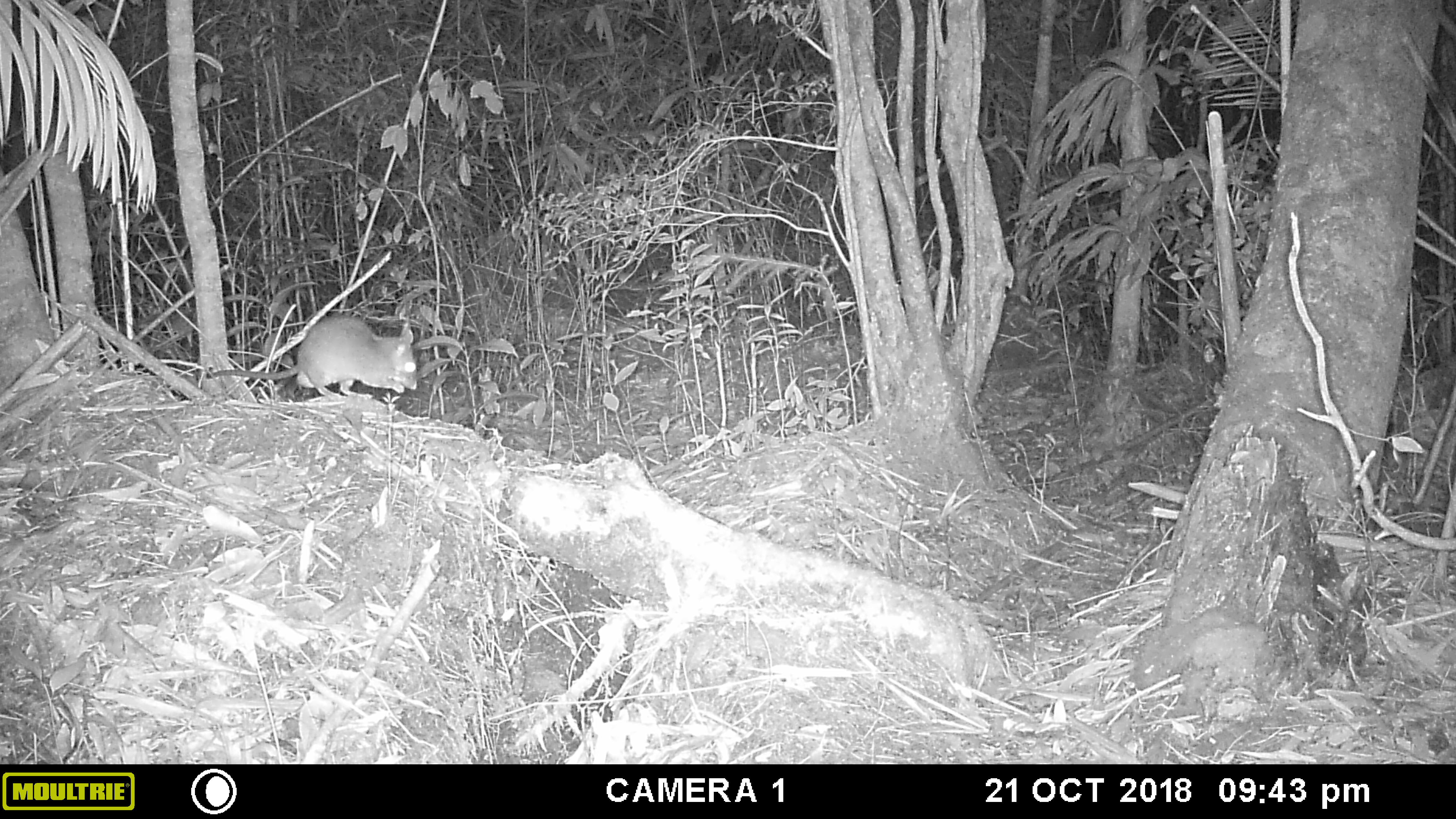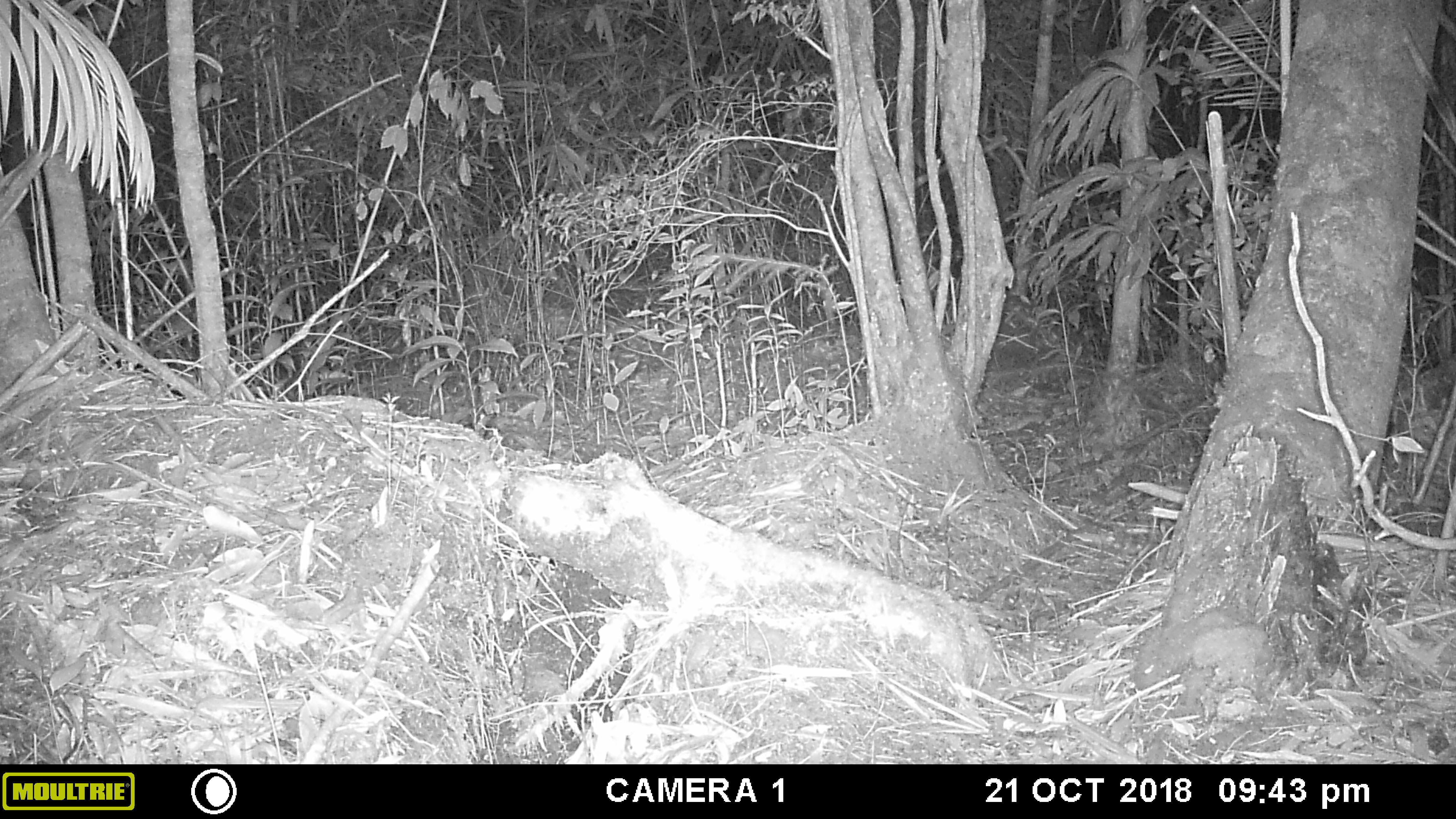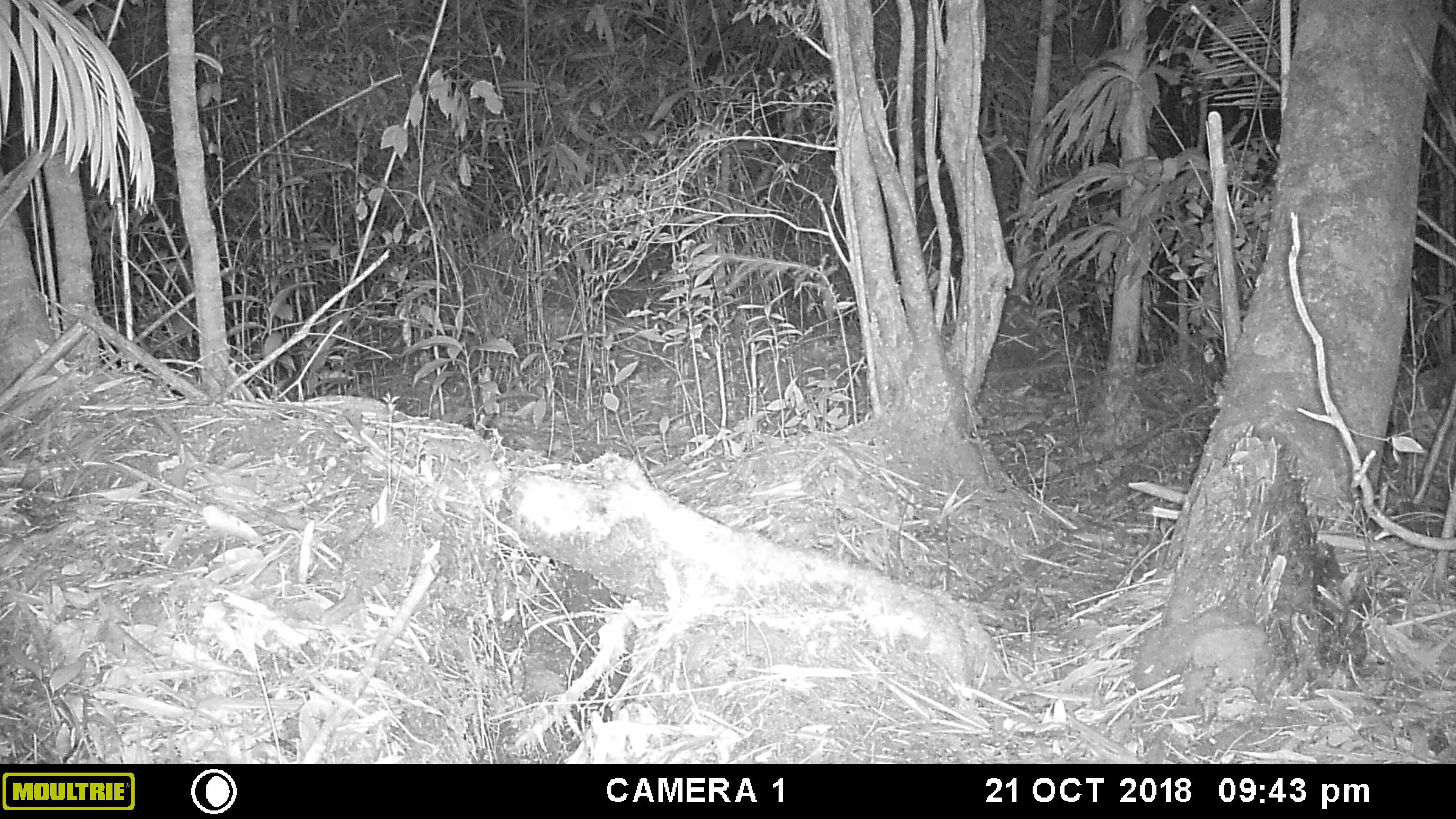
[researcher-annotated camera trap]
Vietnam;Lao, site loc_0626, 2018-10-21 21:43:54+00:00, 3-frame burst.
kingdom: Animalia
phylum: Chordata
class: Mammalia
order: Rodentia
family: Muridae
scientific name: Muridae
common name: old-world mice and rats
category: unidentified murid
Unidentified murid (old-world mice and rats) (Muridae). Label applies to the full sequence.